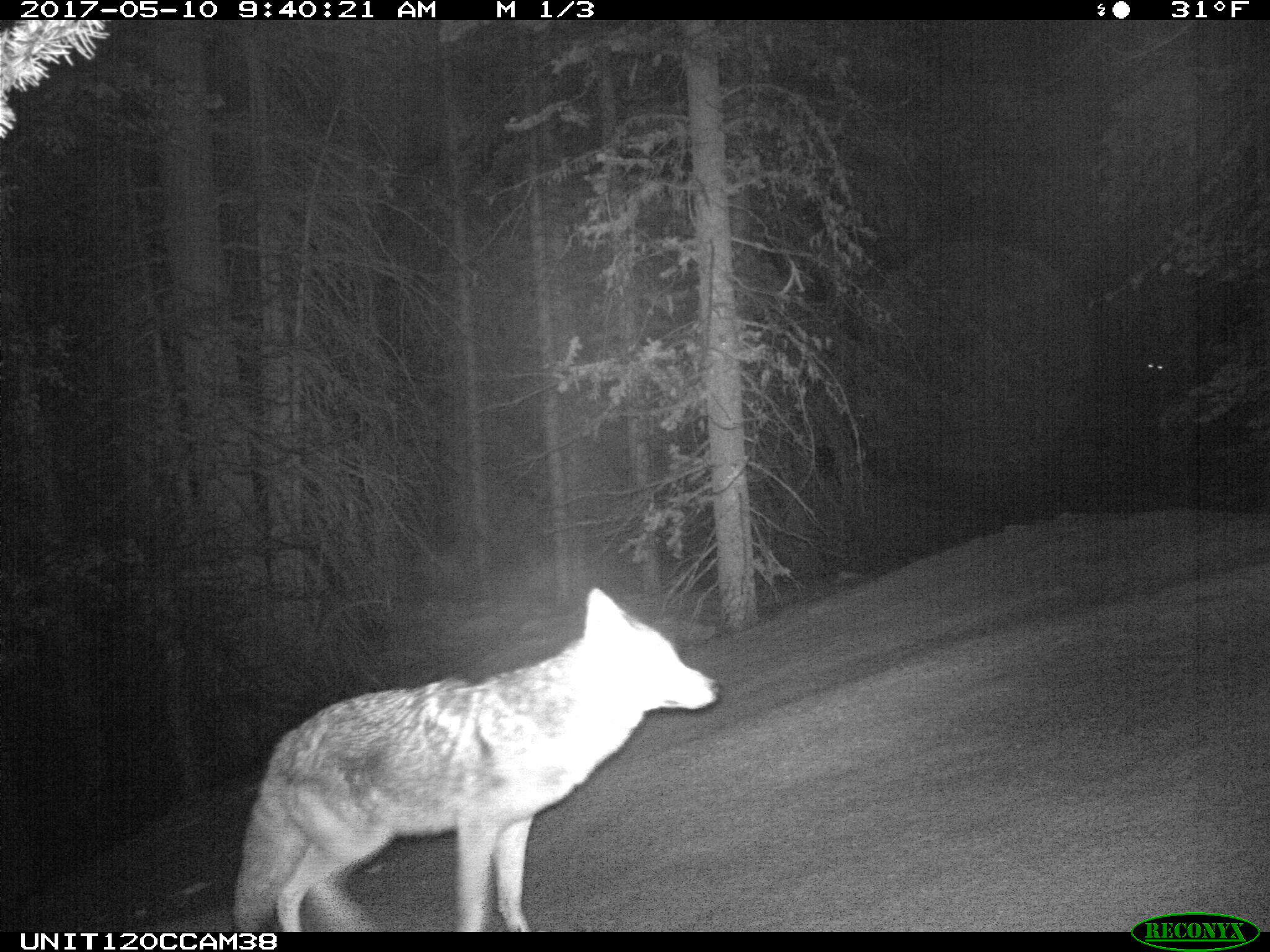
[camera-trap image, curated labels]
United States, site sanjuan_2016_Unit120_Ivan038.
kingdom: Animalia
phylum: Chordata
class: Mammalia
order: Carnivora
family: Canidae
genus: Canis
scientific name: Canis latrans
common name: coyote